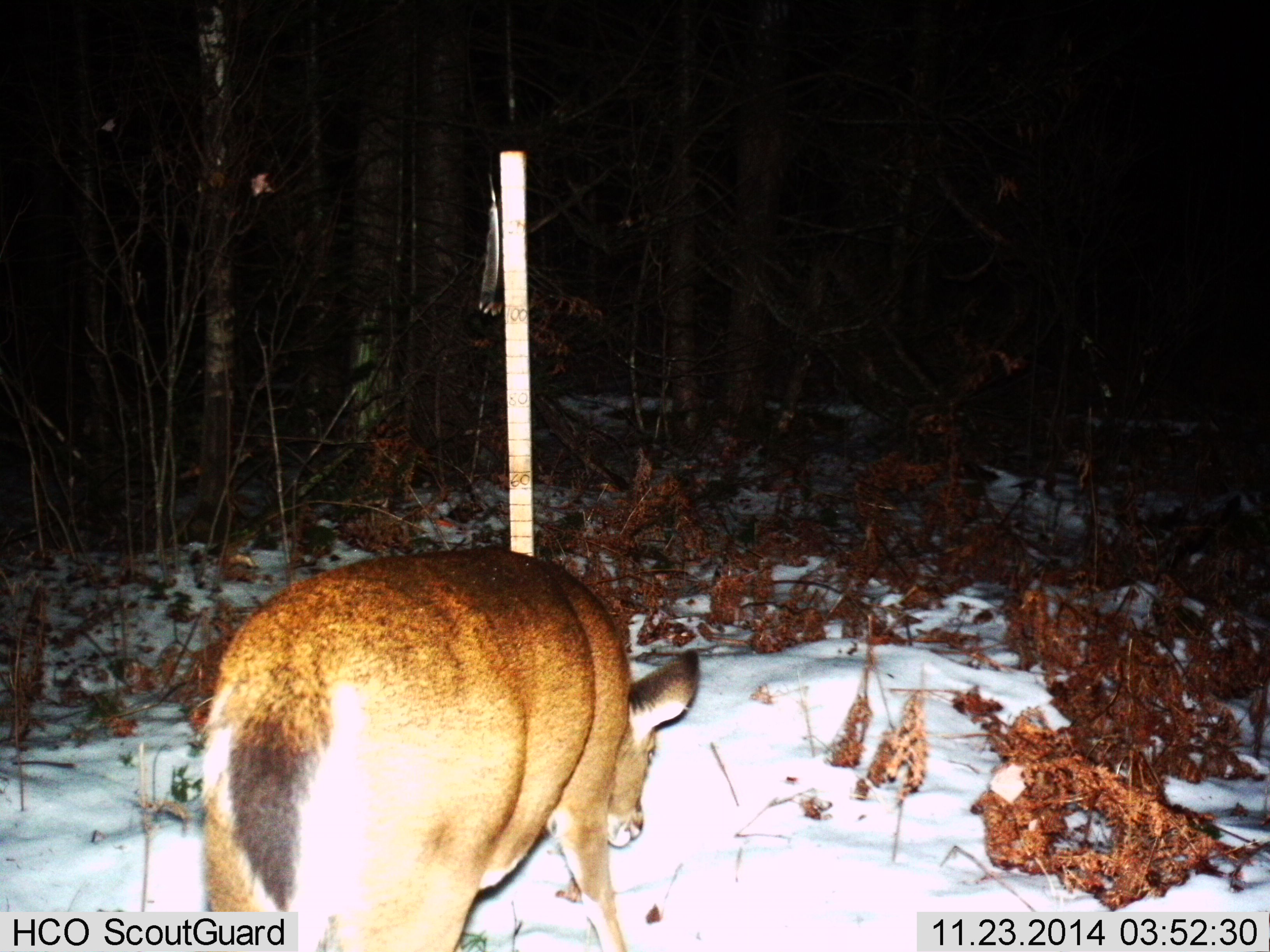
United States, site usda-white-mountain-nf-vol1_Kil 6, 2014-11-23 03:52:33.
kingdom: Animalia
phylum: Chordata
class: Mammalia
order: Artiodactyla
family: Cervidae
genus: Odocoileus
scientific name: Odocoileus virginianus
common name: white-tailed deer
White-tailed deer (Odocoileus virginianus).